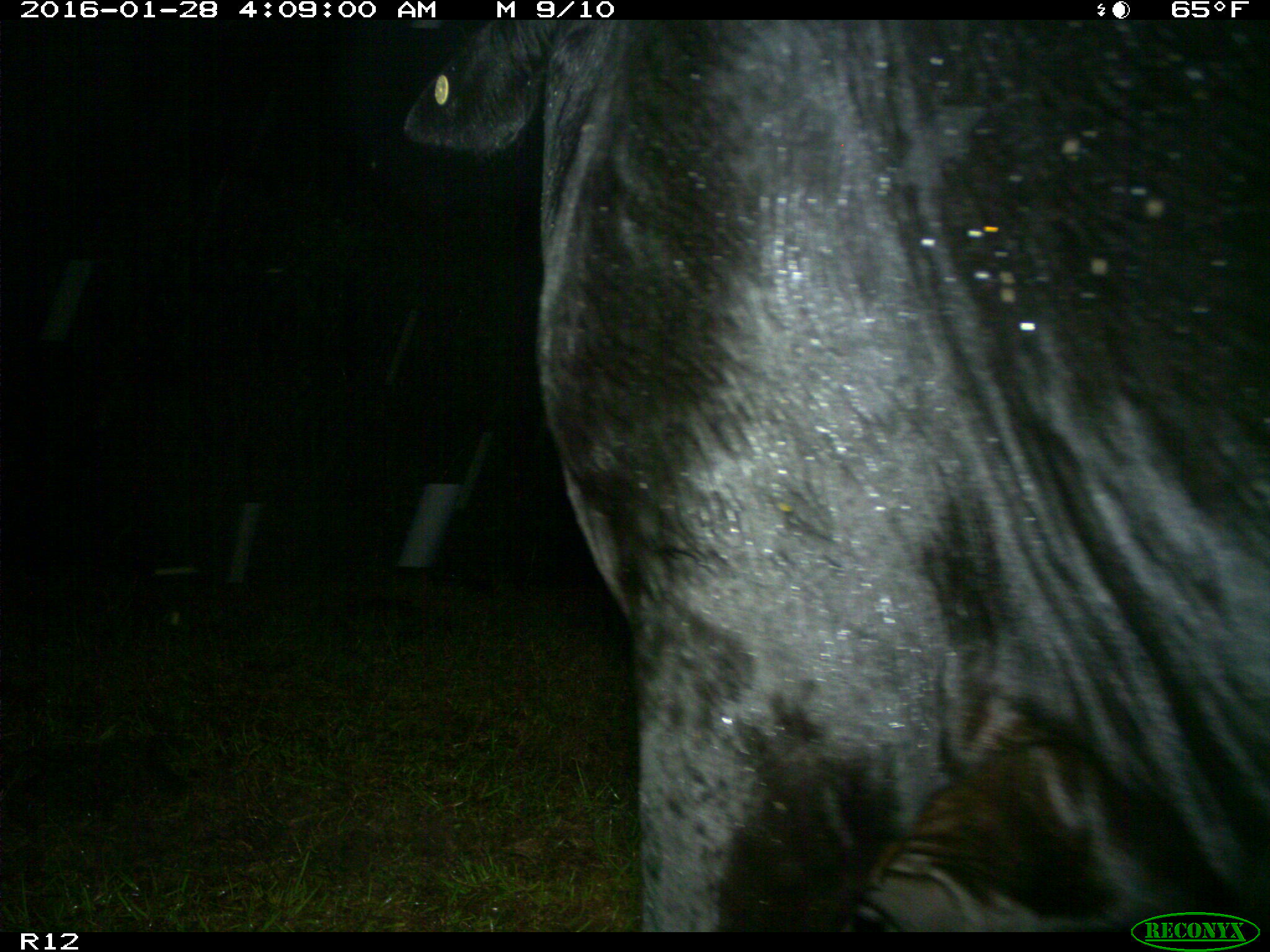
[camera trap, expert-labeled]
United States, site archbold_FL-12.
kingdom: Animalia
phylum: Chordata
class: Mammalia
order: Artiodactyla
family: Bovidae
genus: Bos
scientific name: Bos taurus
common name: domestic cow